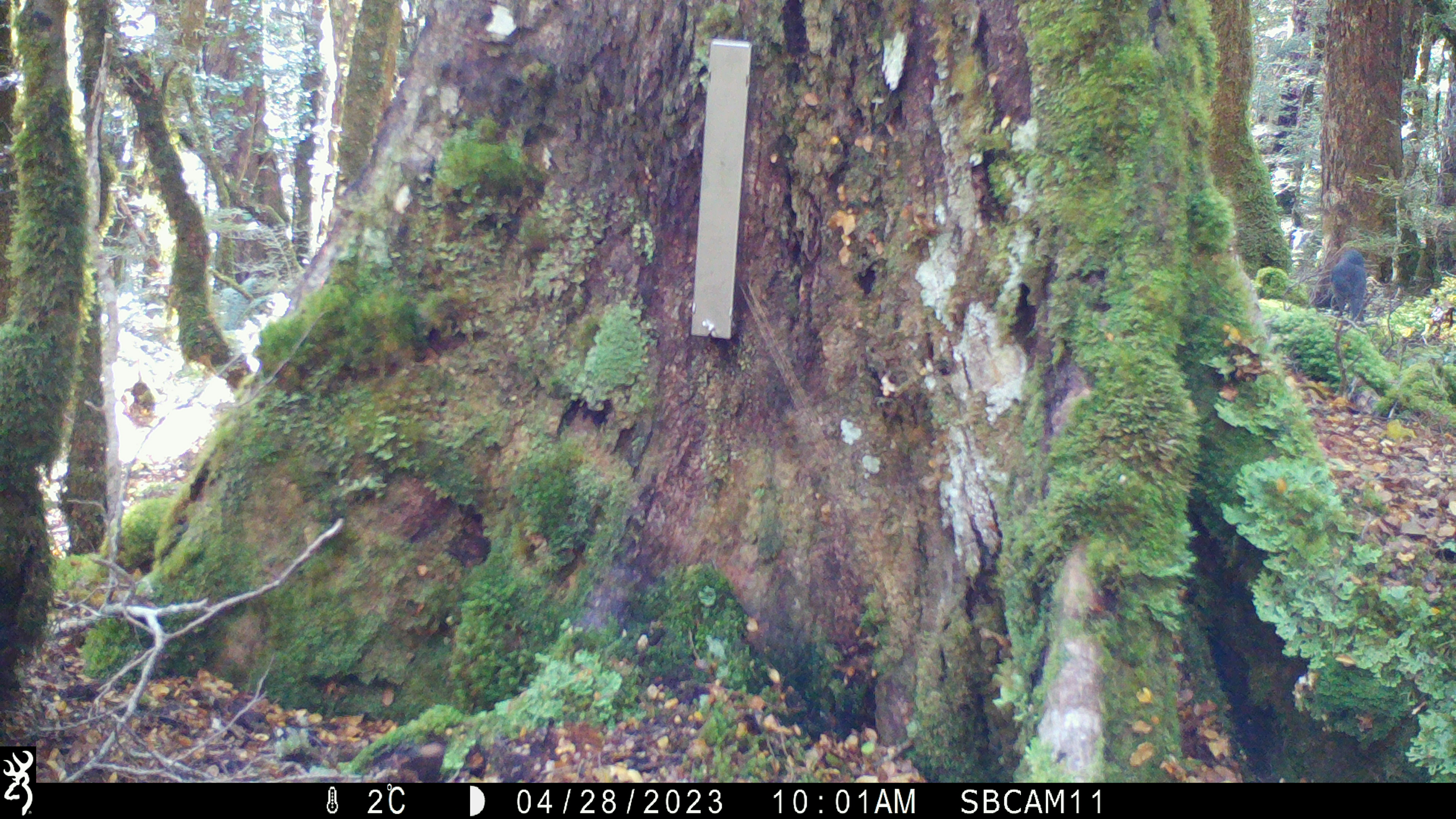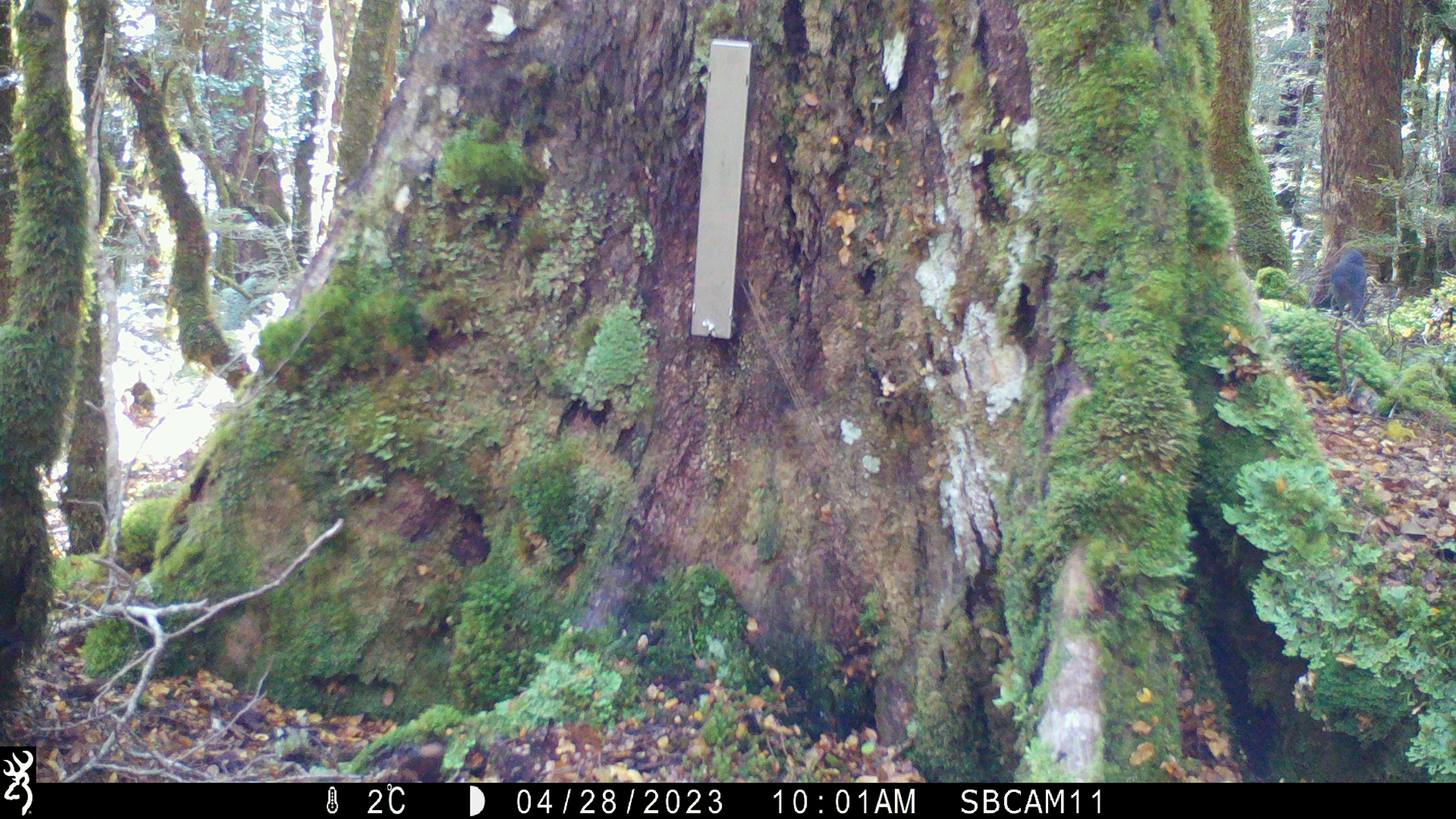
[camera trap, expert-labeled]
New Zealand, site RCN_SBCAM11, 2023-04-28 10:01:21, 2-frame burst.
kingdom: Animalia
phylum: Chordata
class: Aves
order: Passeriformes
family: Petroicidae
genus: Petroica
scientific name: Petroica australis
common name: new zealand robin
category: robin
Robin (new zealand robin) (Petroica australis).